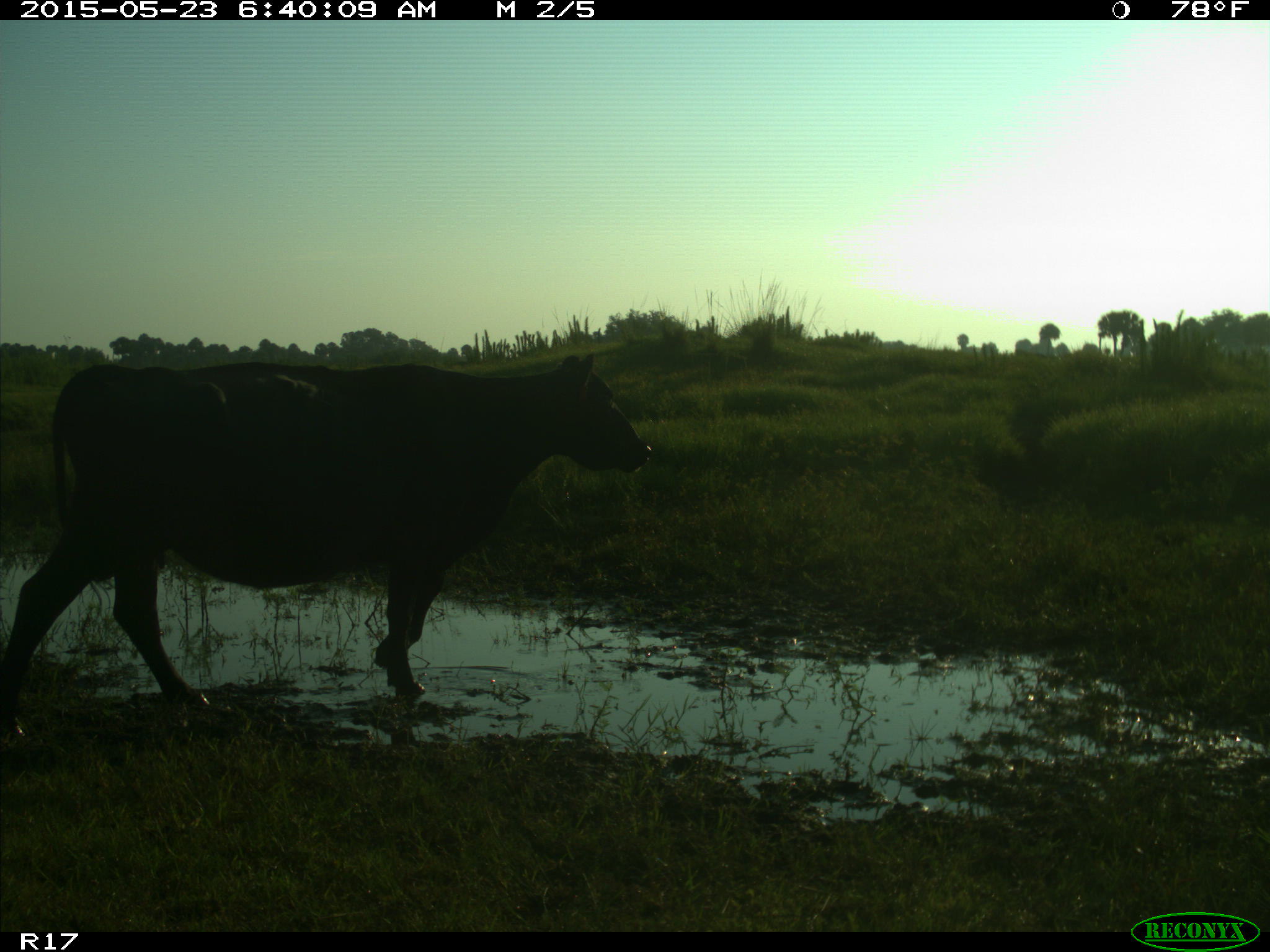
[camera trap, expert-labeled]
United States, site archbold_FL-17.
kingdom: Animalia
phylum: Chordata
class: Mammalia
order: Artiodactyla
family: Bovidae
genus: Bos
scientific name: Bos taurus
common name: domestic cow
Bos taurus (domestic cow).